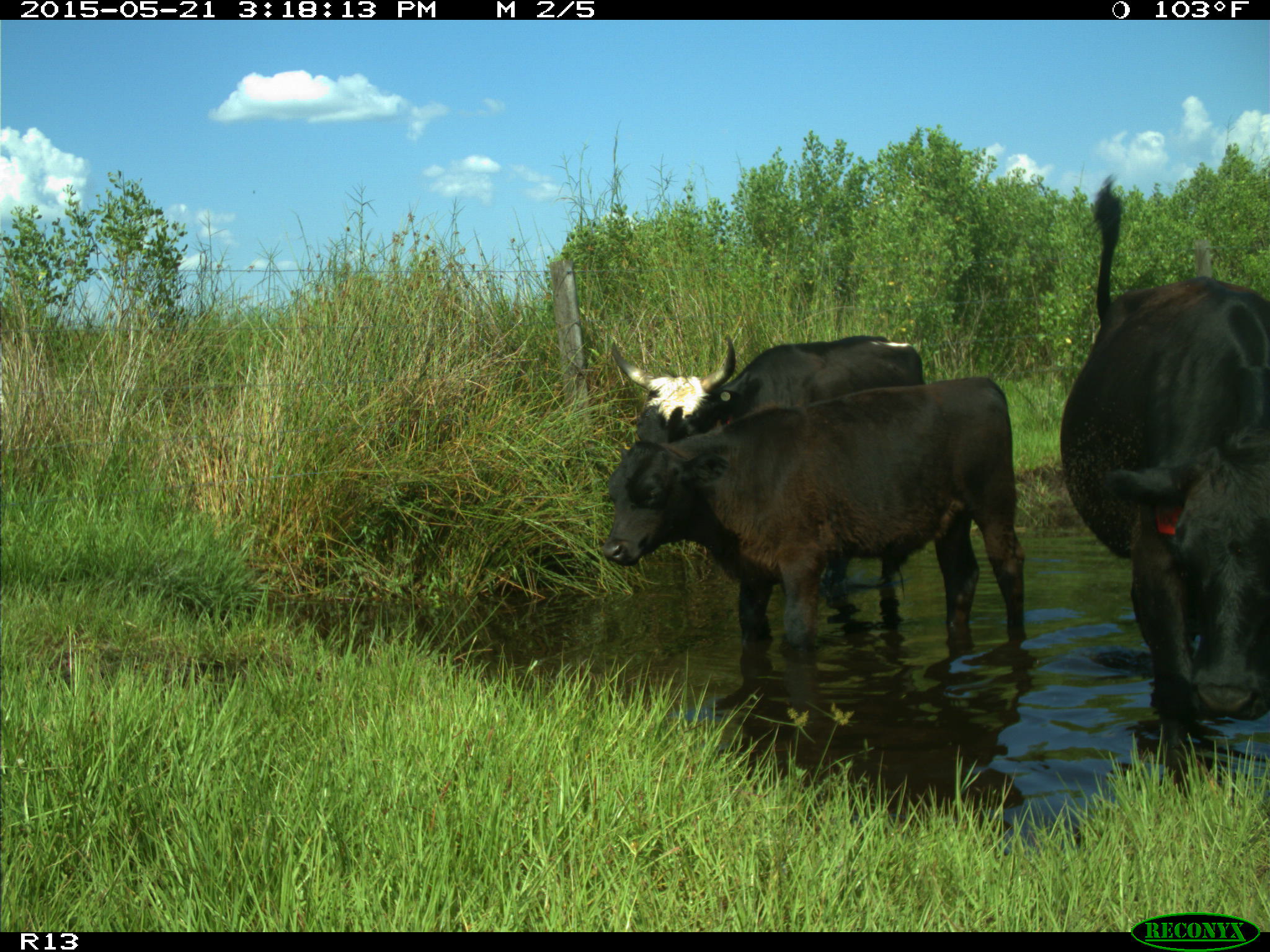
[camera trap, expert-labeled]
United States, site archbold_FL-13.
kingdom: Animalia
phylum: Chordata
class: Mammalia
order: Artiodactyla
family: Bovidae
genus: Bos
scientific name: Bos taurus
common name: domestic cow